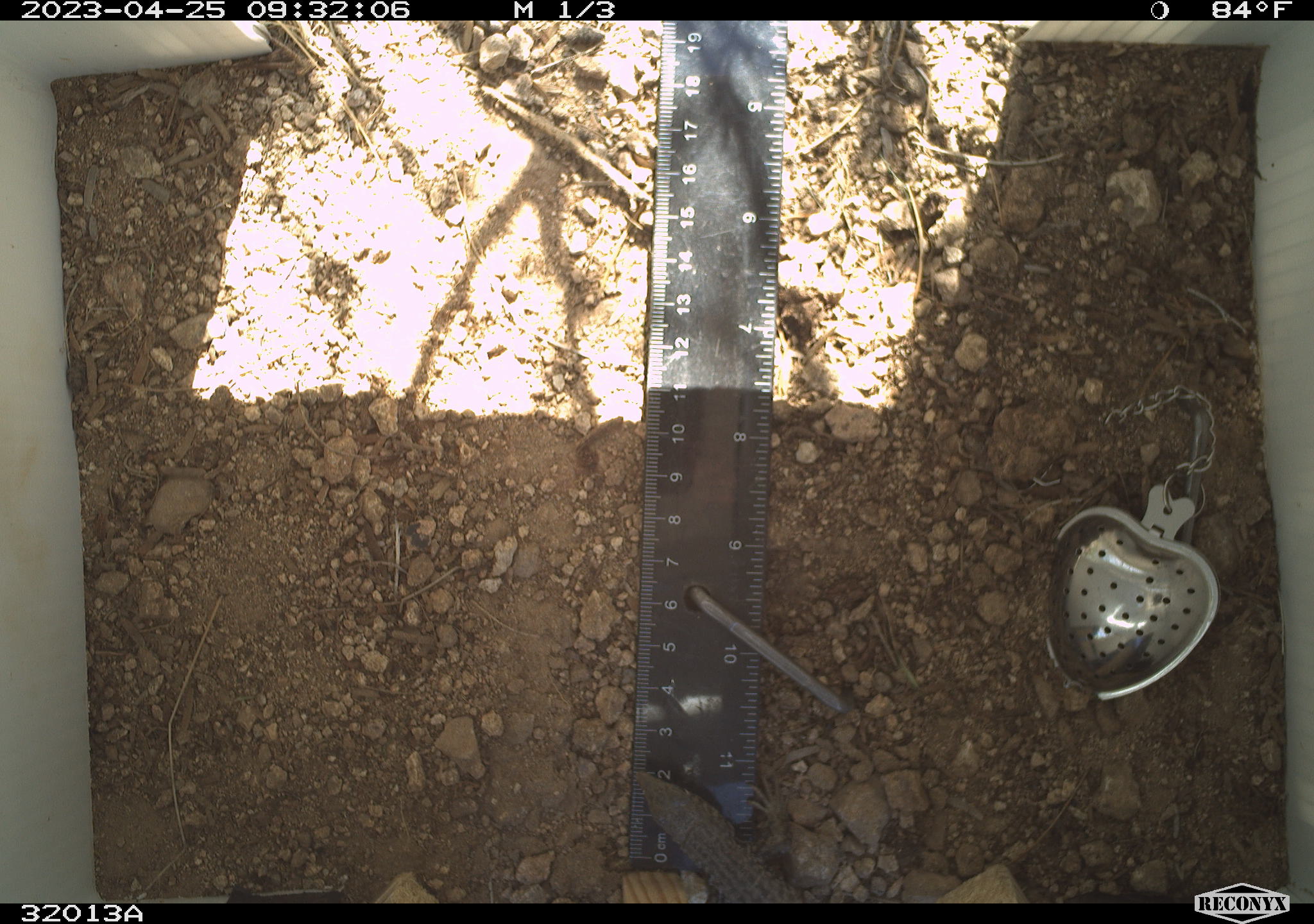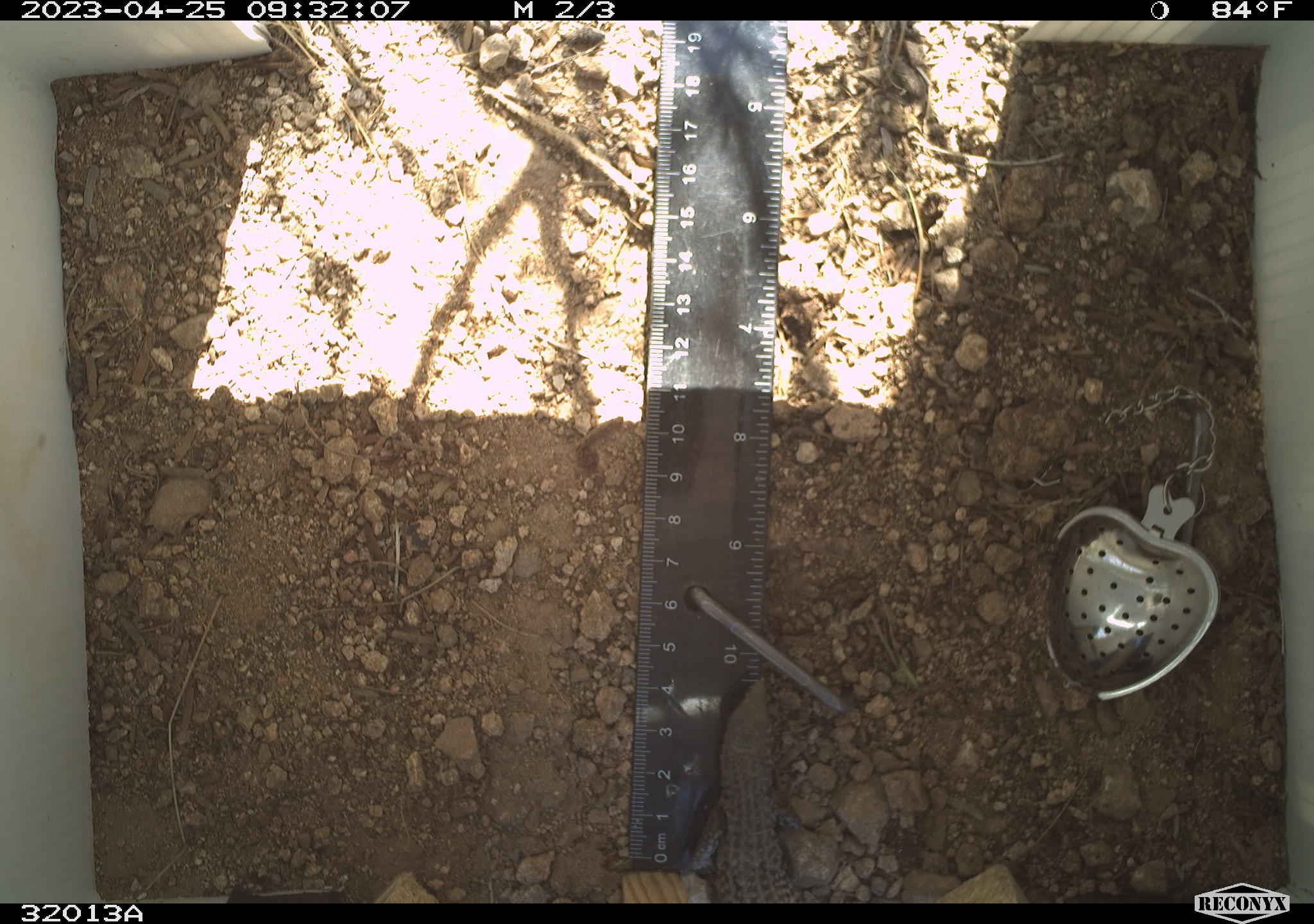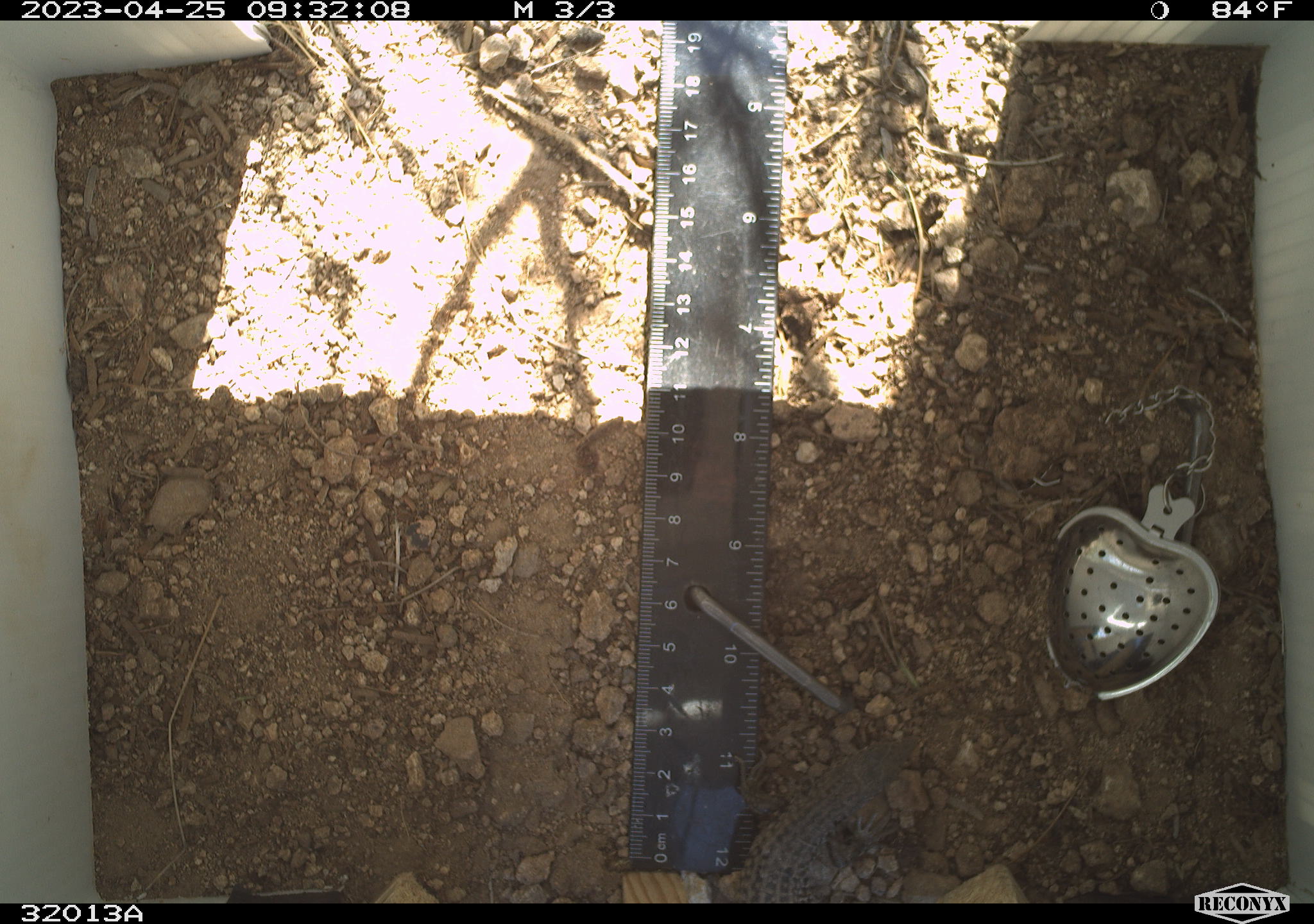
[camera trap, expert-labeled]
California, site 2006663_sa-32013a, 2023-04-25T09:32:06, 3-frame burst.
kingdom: Animalia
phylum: Chordata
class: Reptilia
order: Squamata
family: Teiidae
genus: Aspidoscelis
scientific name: Aspidoscelis tigris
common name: western whiptail